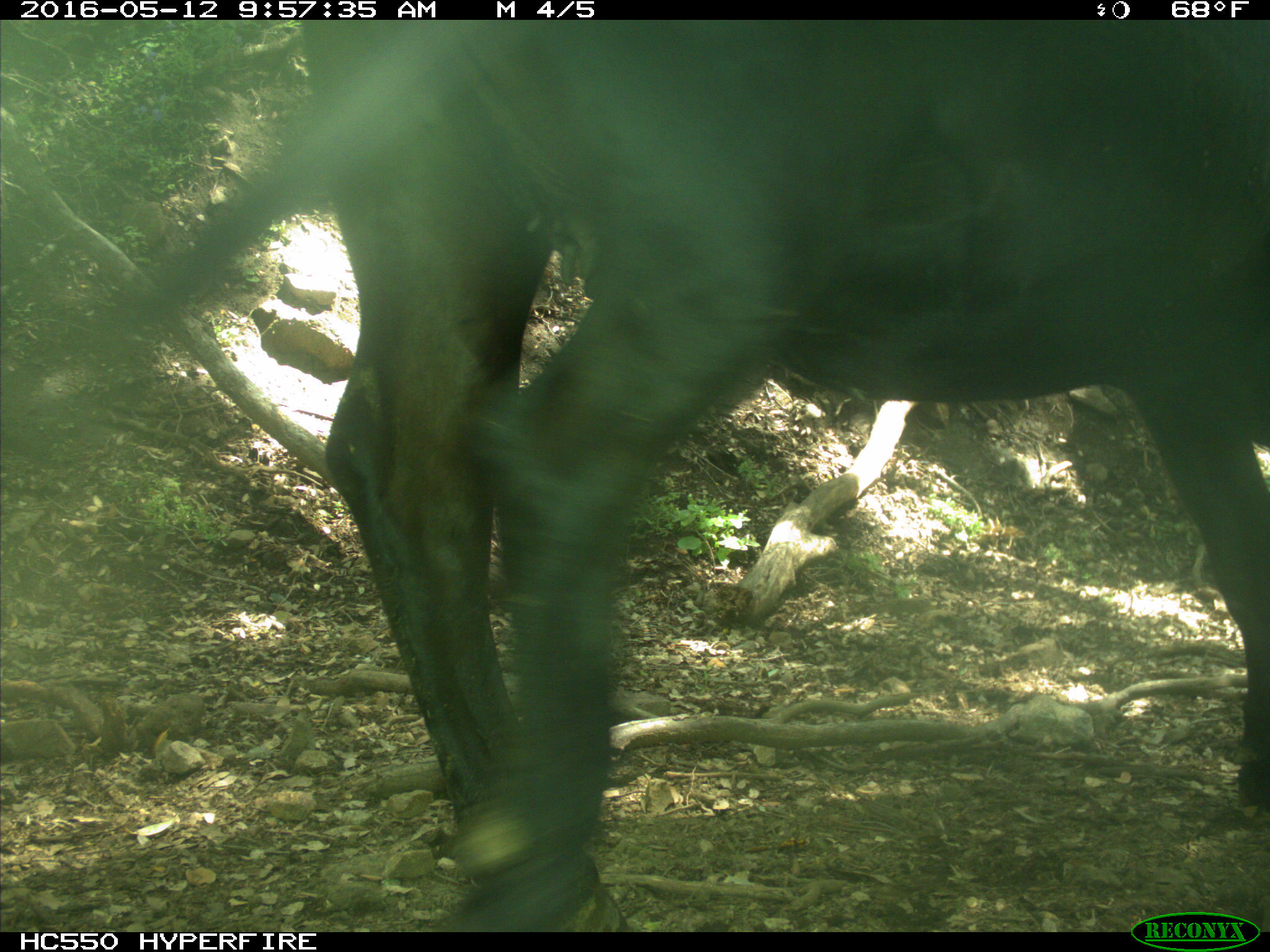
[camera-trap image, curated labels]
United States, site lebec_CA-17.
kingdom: Animalia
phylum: Chordata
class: Mammalia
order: Artiodactyla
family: Bovidae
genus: Bos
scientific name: Bos taurus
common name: domestic cow